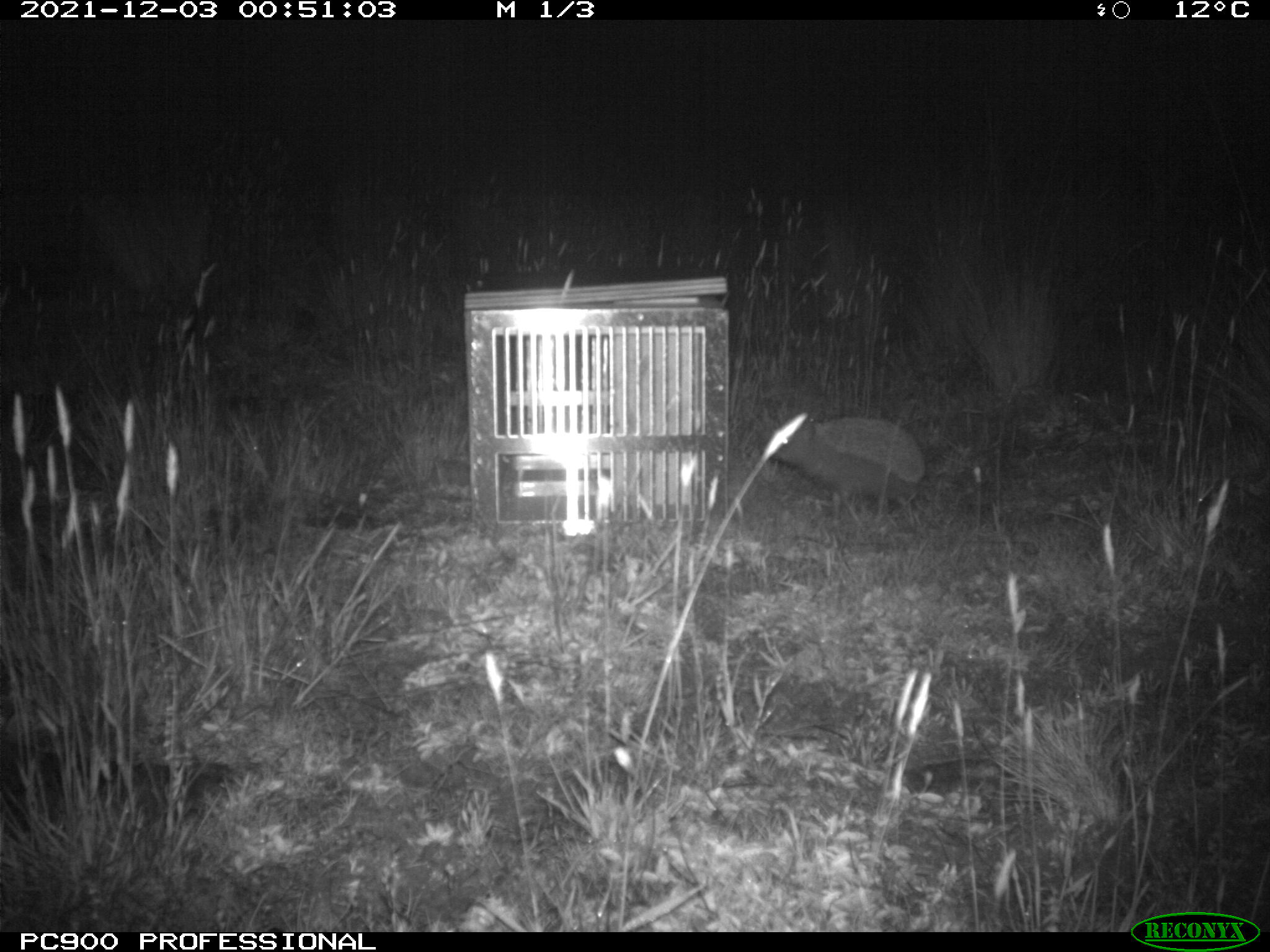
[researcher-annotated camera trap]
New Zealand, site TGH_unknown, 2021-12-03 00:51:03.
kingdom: Animalia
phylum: Chordata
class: Mammalia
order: Eulipotyphla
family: Erinaceidae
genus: Erinaceus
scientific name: Erinaceus europaeus europaeus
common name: european hedgehog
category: hedgehog